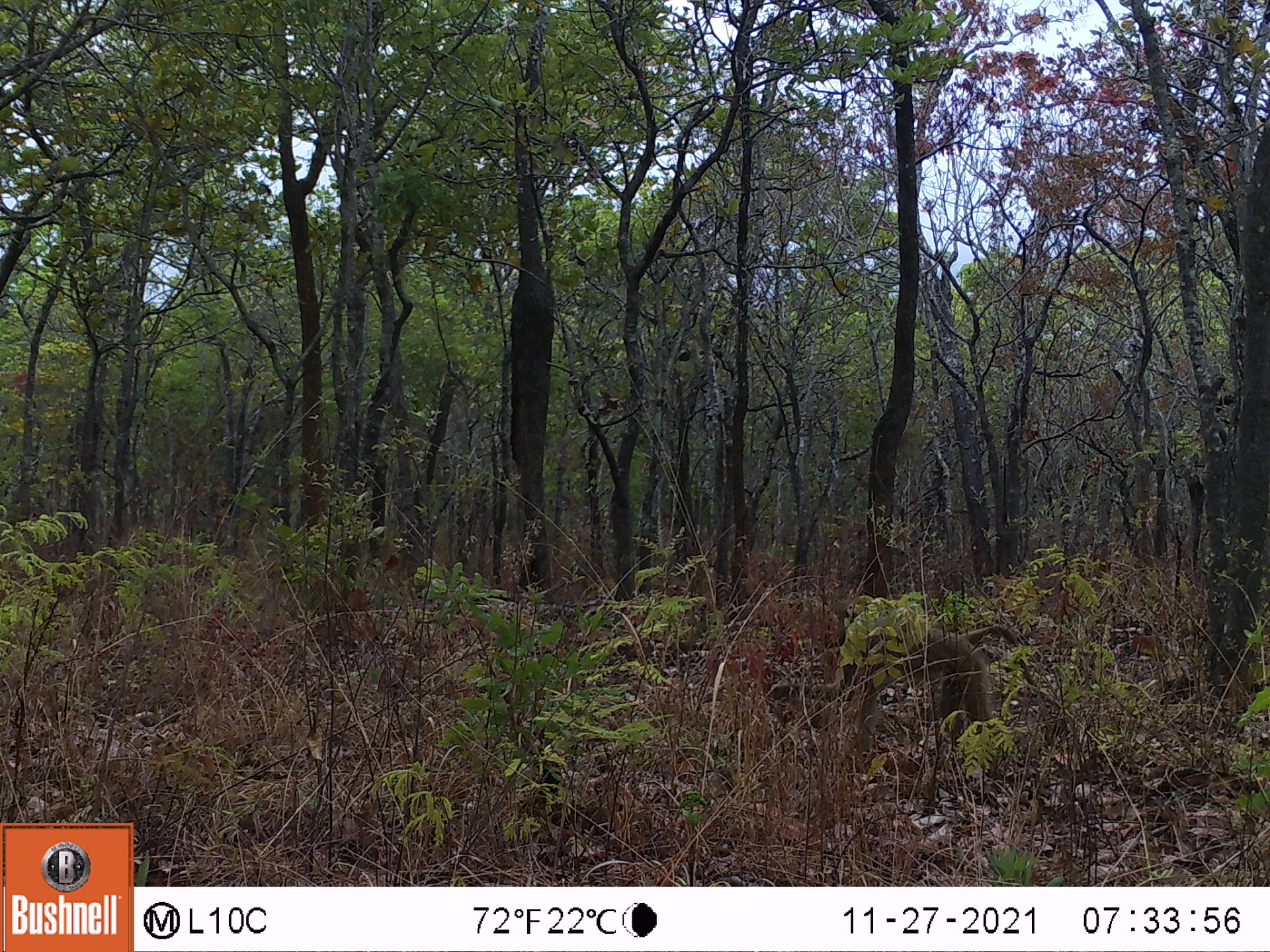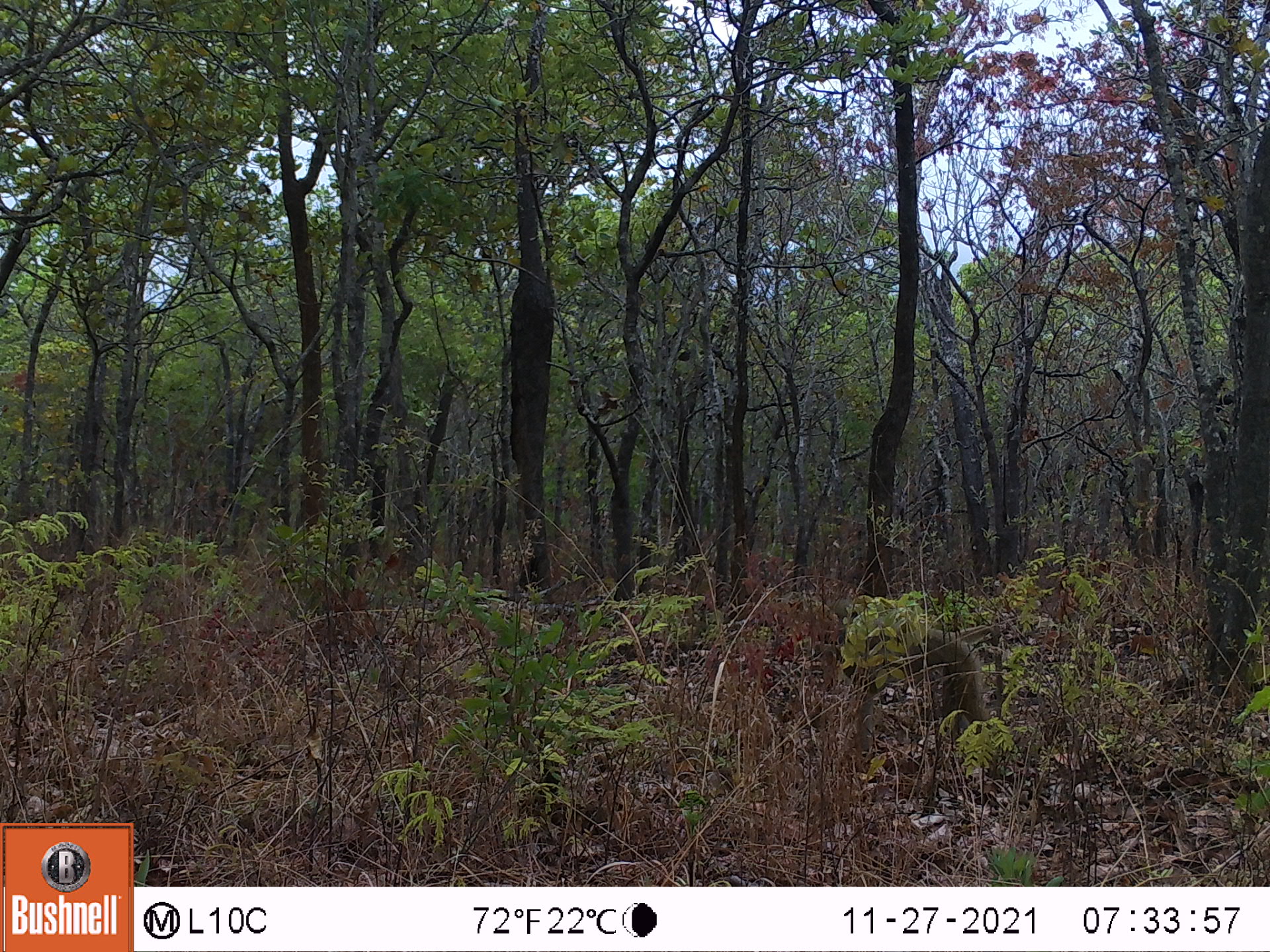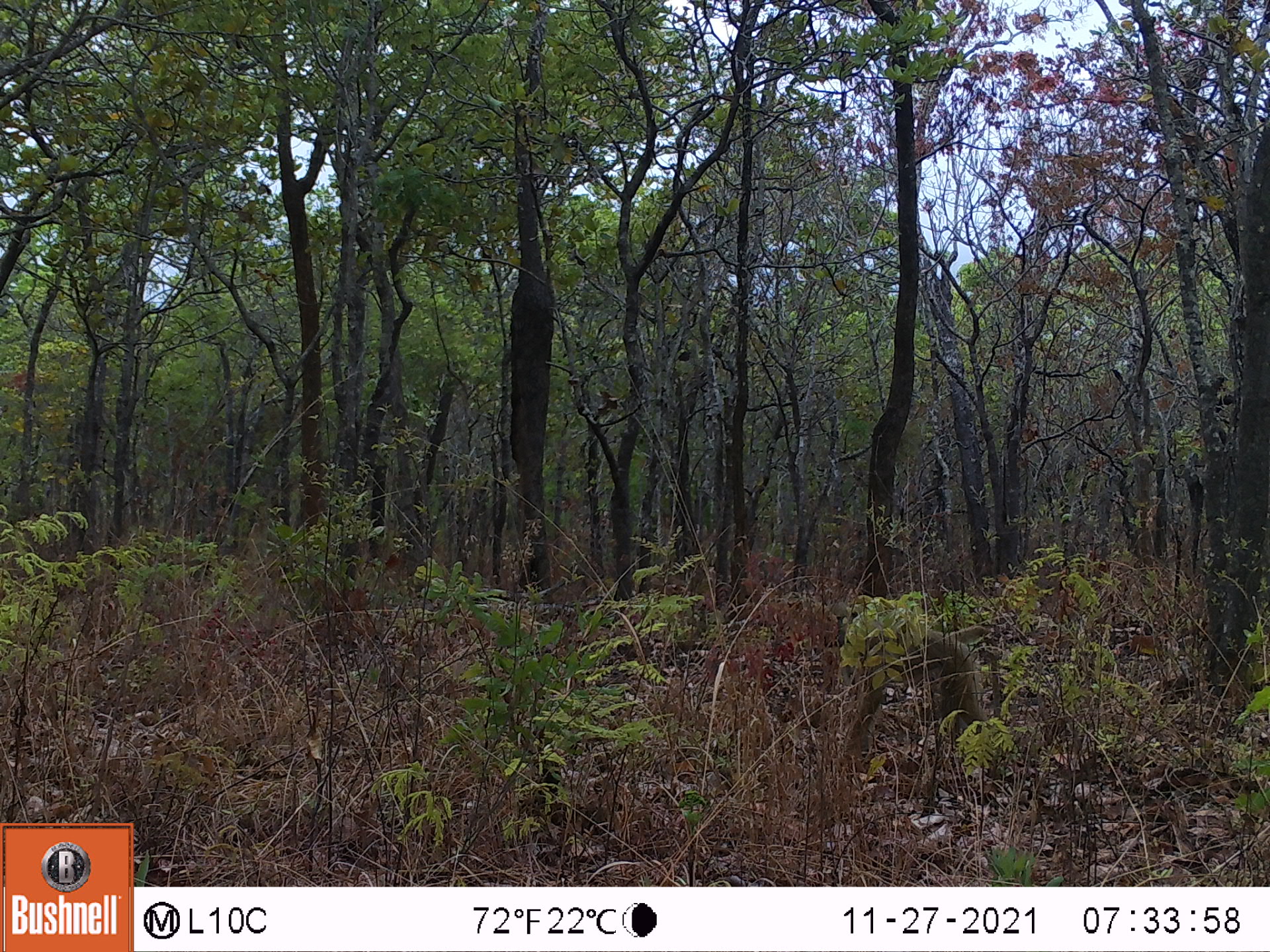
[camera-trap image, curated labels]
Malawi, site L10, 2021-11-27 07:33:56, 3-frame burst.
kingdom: Animalia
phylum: Chordata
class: Mammalia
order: Primates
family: Cercopithecidae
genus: Papio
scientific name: Papio cynocephalus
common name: yellow baboon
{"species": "yellow baboon (Papio cynocephalus)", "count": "1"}